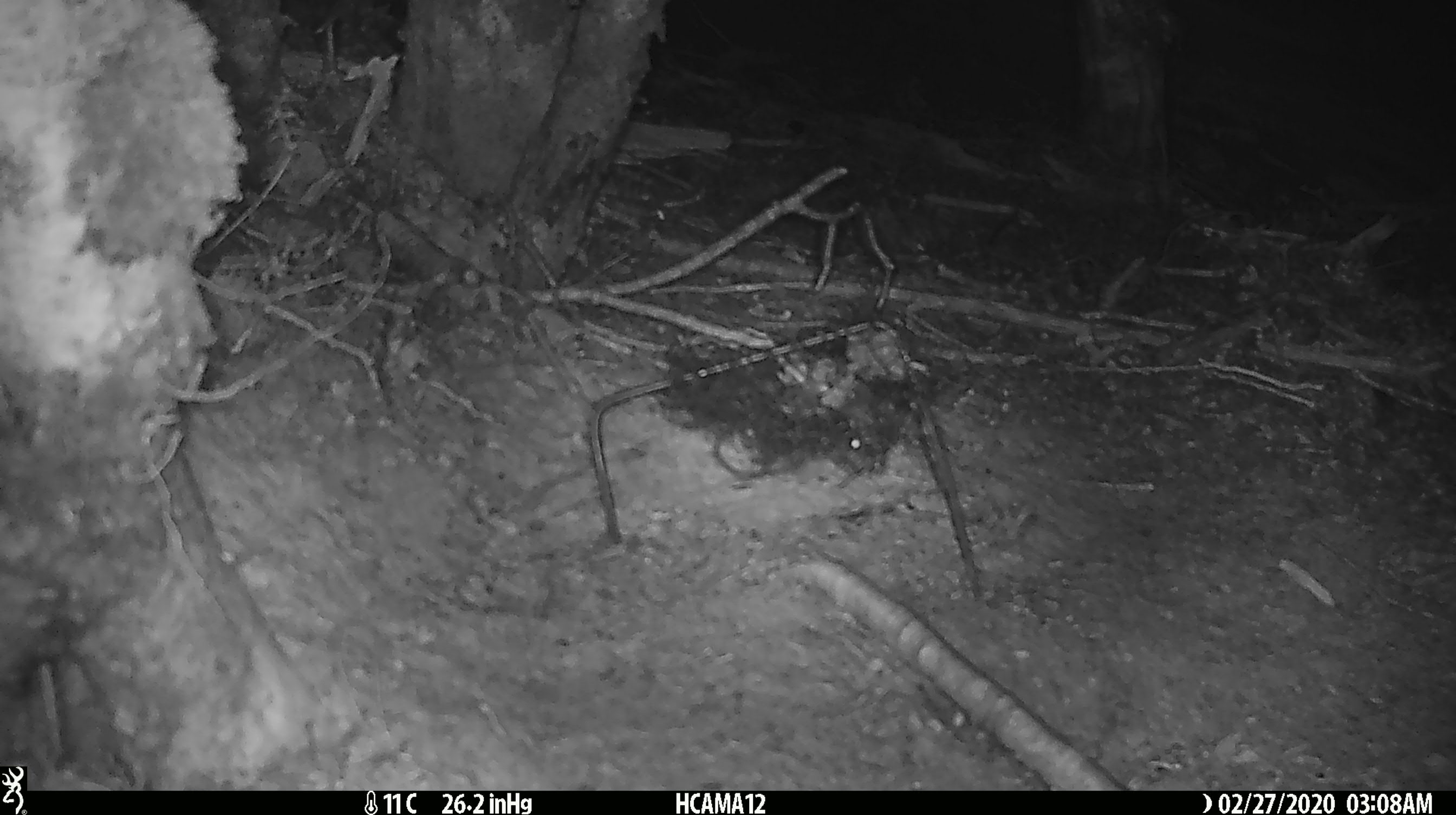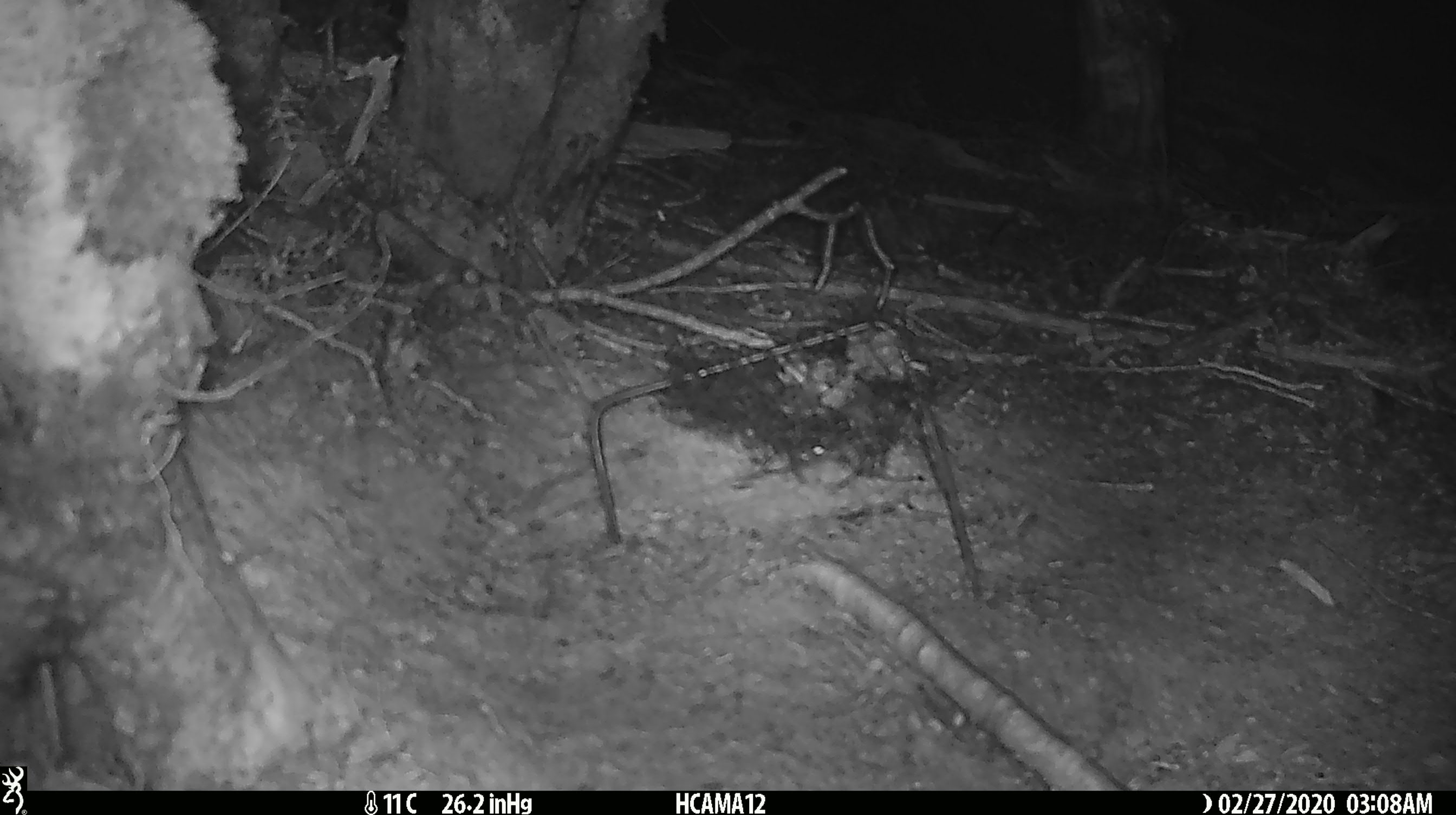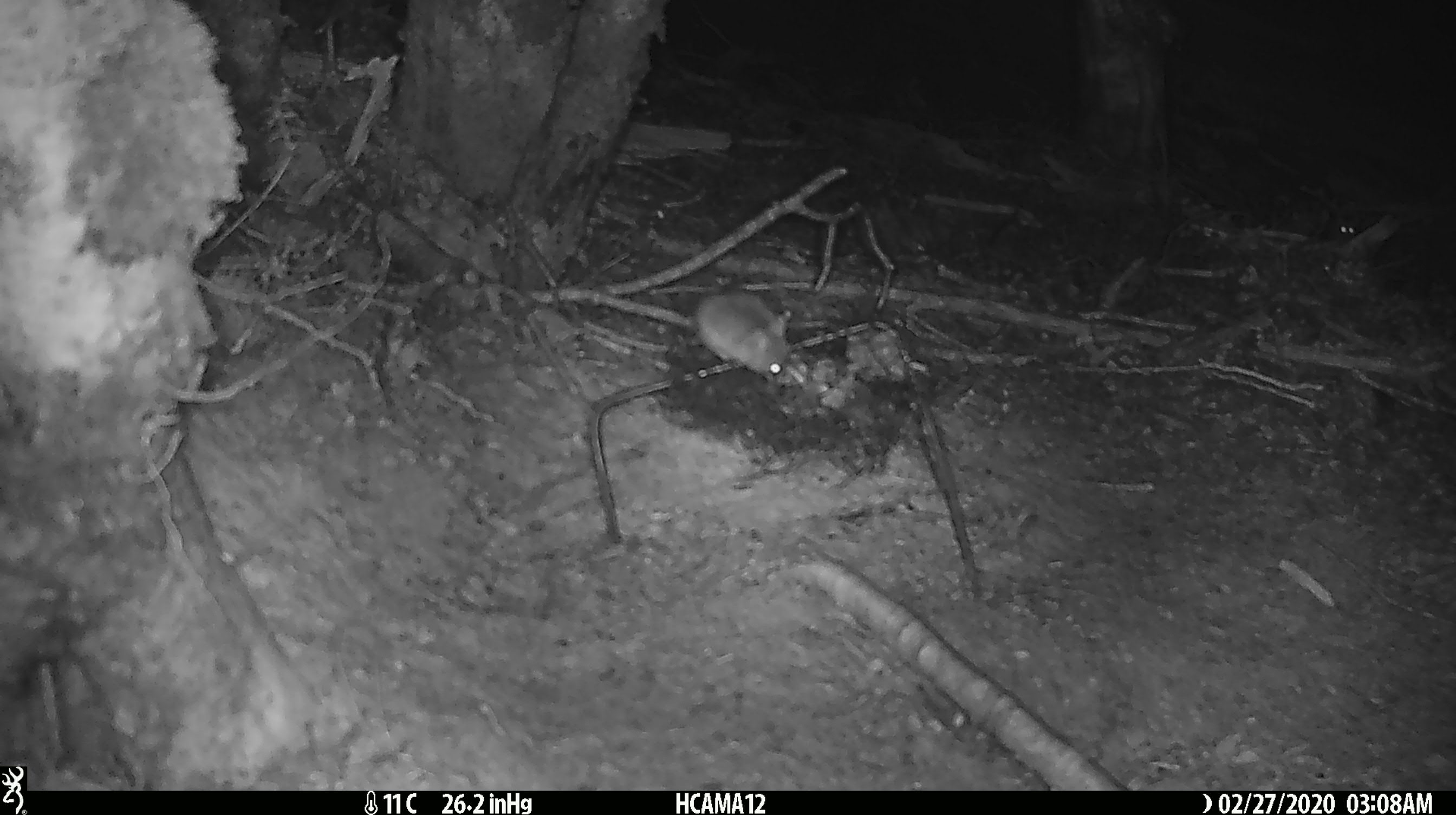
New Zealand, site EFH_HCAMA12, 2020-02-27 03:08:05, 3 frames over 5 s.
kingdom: Animalia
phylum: Chordata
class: Mammalia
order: Rodentia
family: Muridae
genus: Mus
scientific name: Mus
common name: mouse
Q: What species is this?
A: Mouse (Mus).